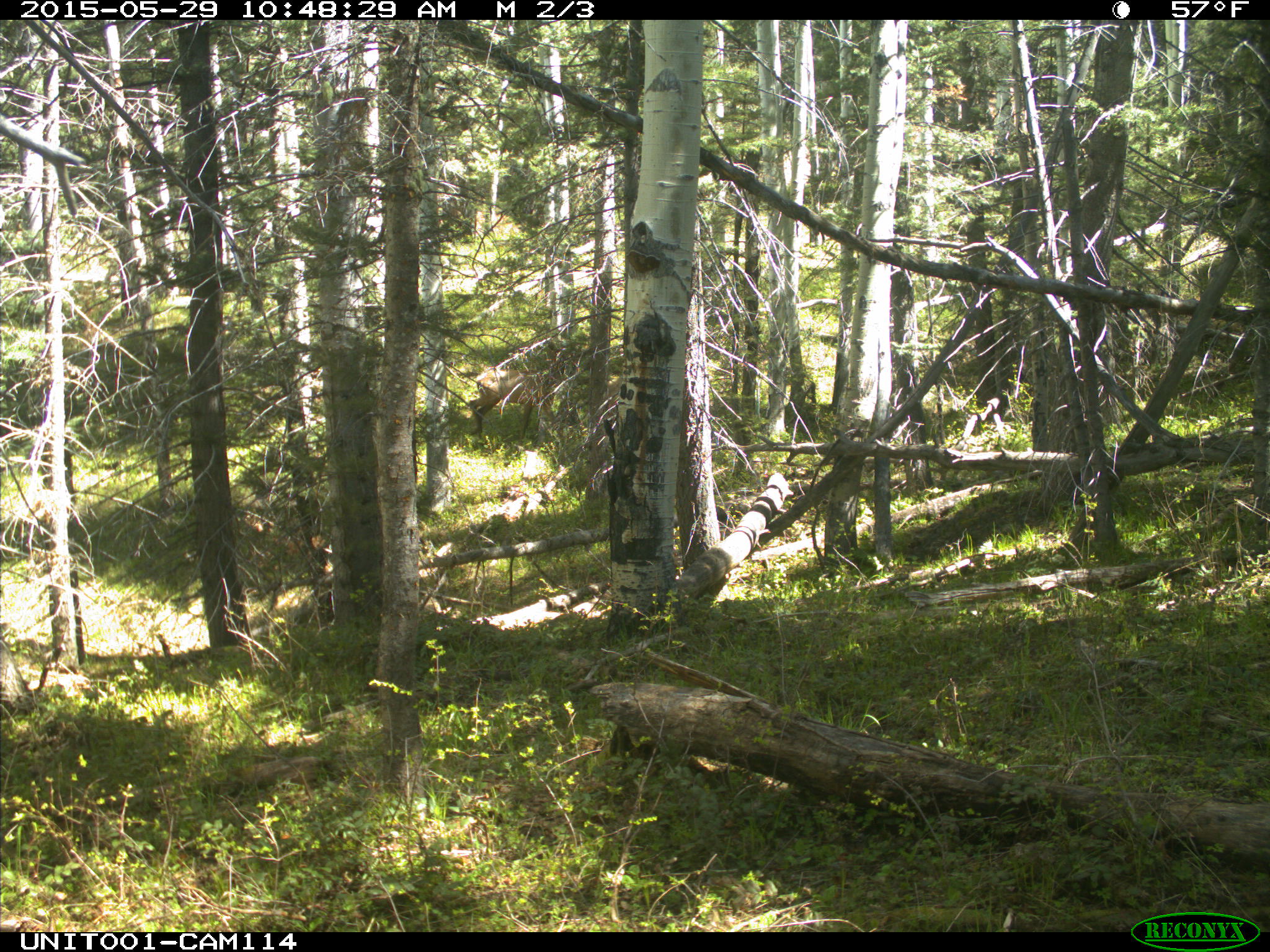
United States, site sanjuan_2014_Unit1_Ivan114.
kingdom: Animalia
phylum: Chordata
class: Mammalia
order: Artiodactyla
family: Cervidae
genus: Cervus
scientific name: Cervus elaphus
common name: red deer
Cervus elaphus (red deer).